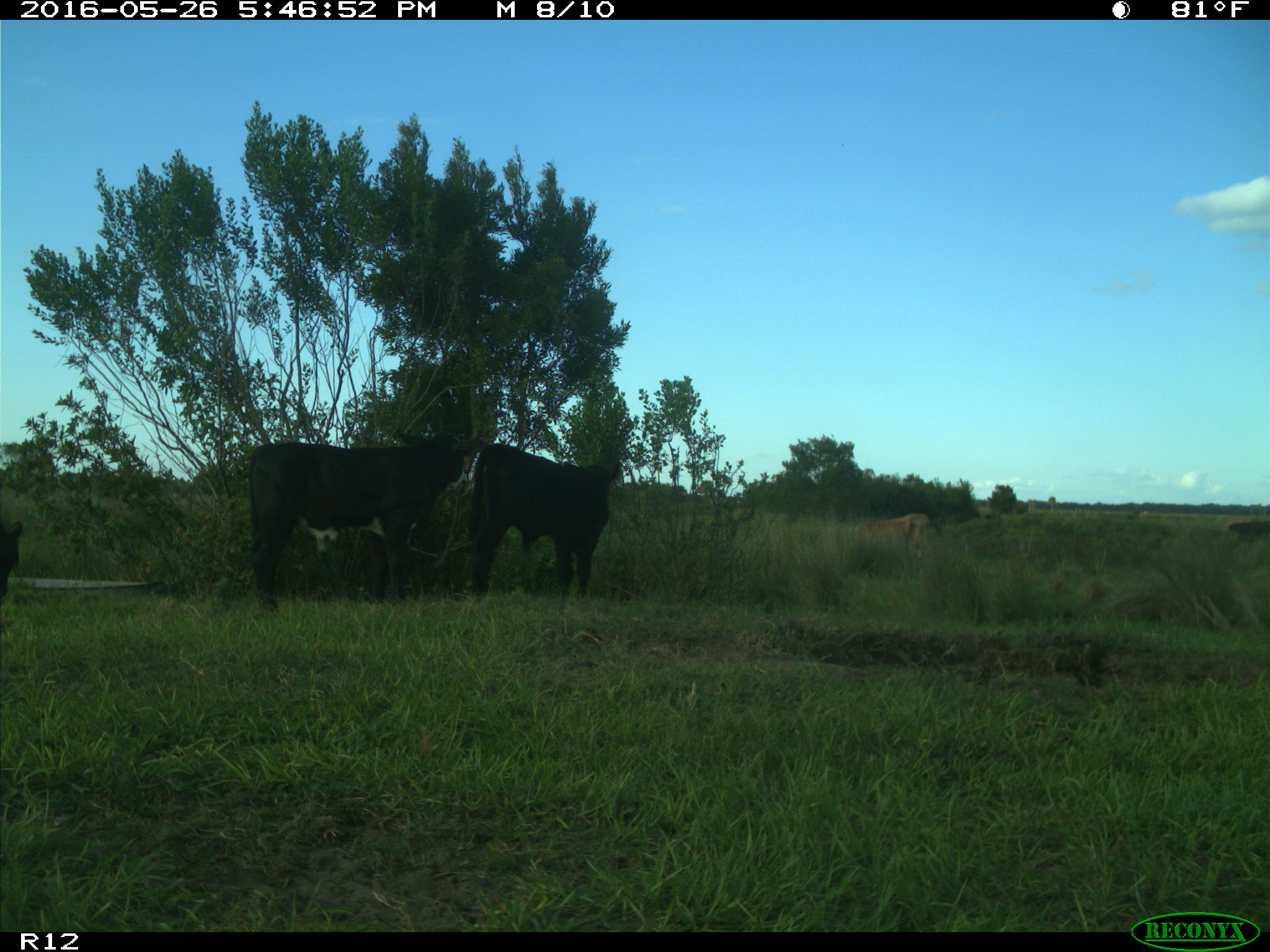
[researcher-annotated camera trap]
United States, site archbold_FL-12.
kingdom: Animalia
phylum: Chordata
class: Mammalia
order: Artiodactyla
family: Bovidae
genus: Bos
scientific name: Bos taurus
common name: domestic cow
Bos taurus (domestic cow).